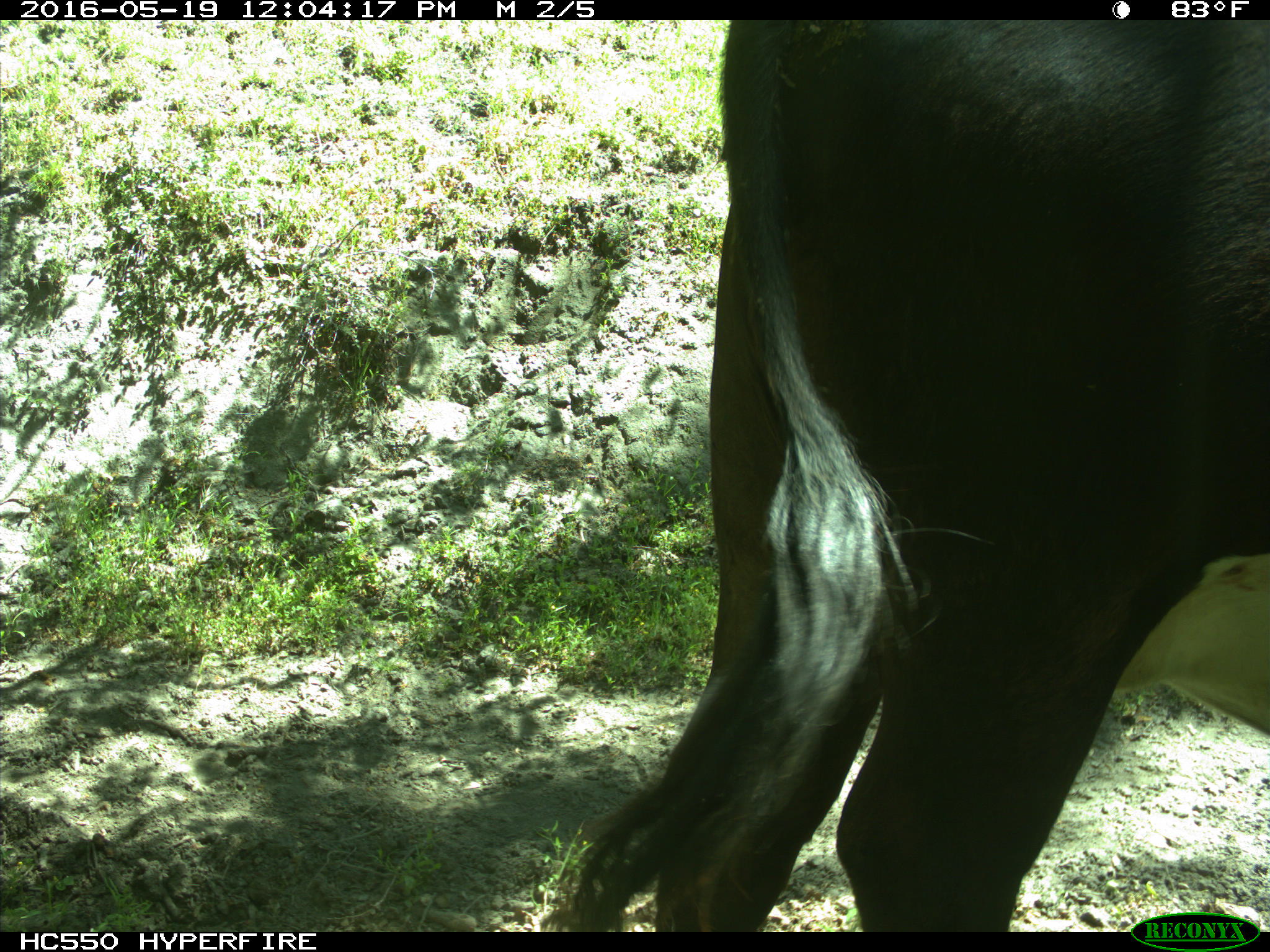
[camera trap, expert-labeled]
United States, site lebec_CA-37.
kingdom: Animalia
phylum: Chordata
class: Mammalia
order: Artiodactyla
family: Bovidae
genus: Bos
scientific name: Bos taurus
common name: domestic cow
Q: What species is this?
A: Bos taurus (domestic cow).